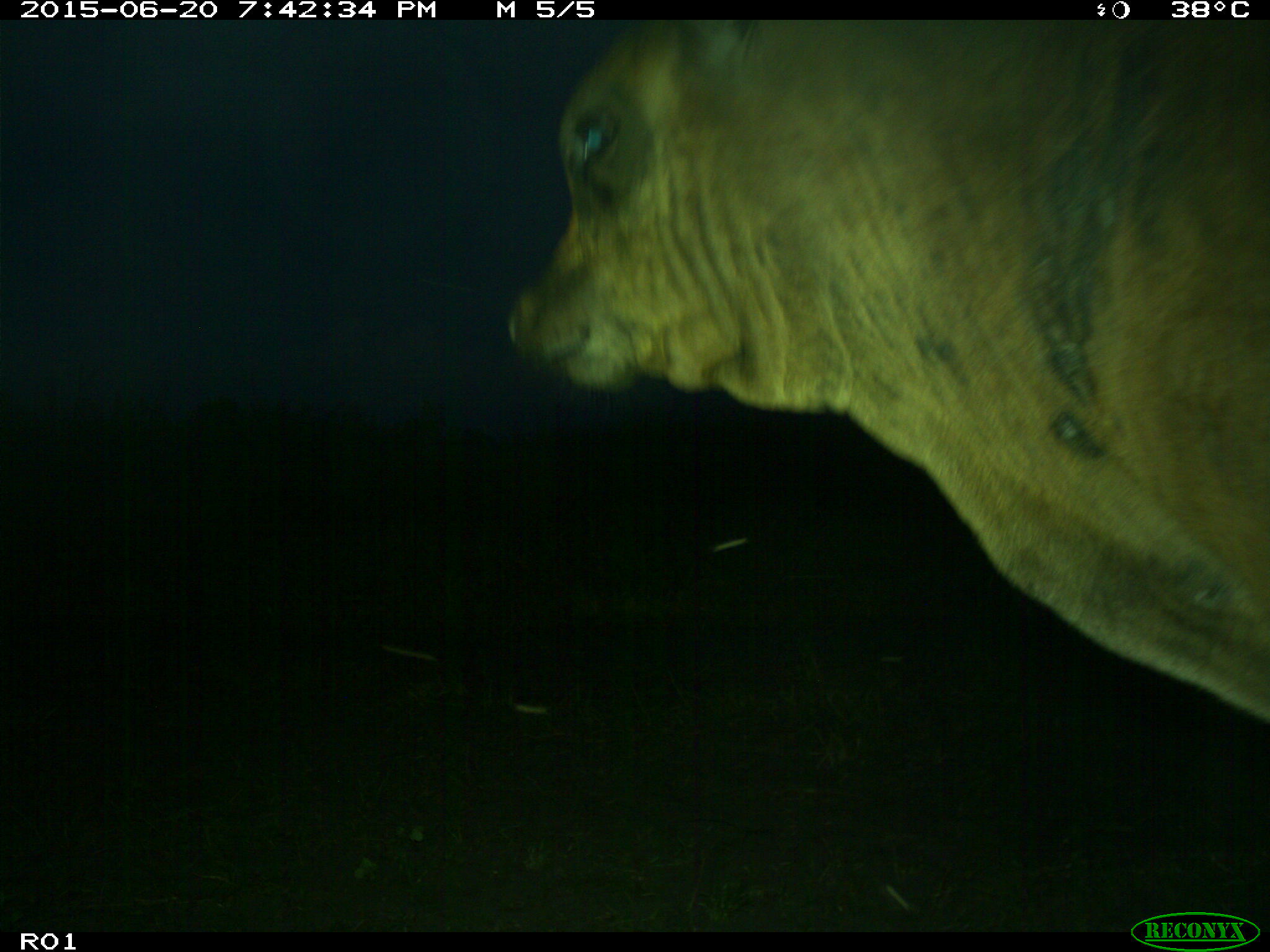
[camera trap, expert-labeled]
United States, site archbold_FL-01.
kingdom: Animalia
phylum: Chordata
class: Mammalia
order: Artiodactyla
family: Bovidae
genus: Bos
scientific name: Bos taurus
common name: domestic cow